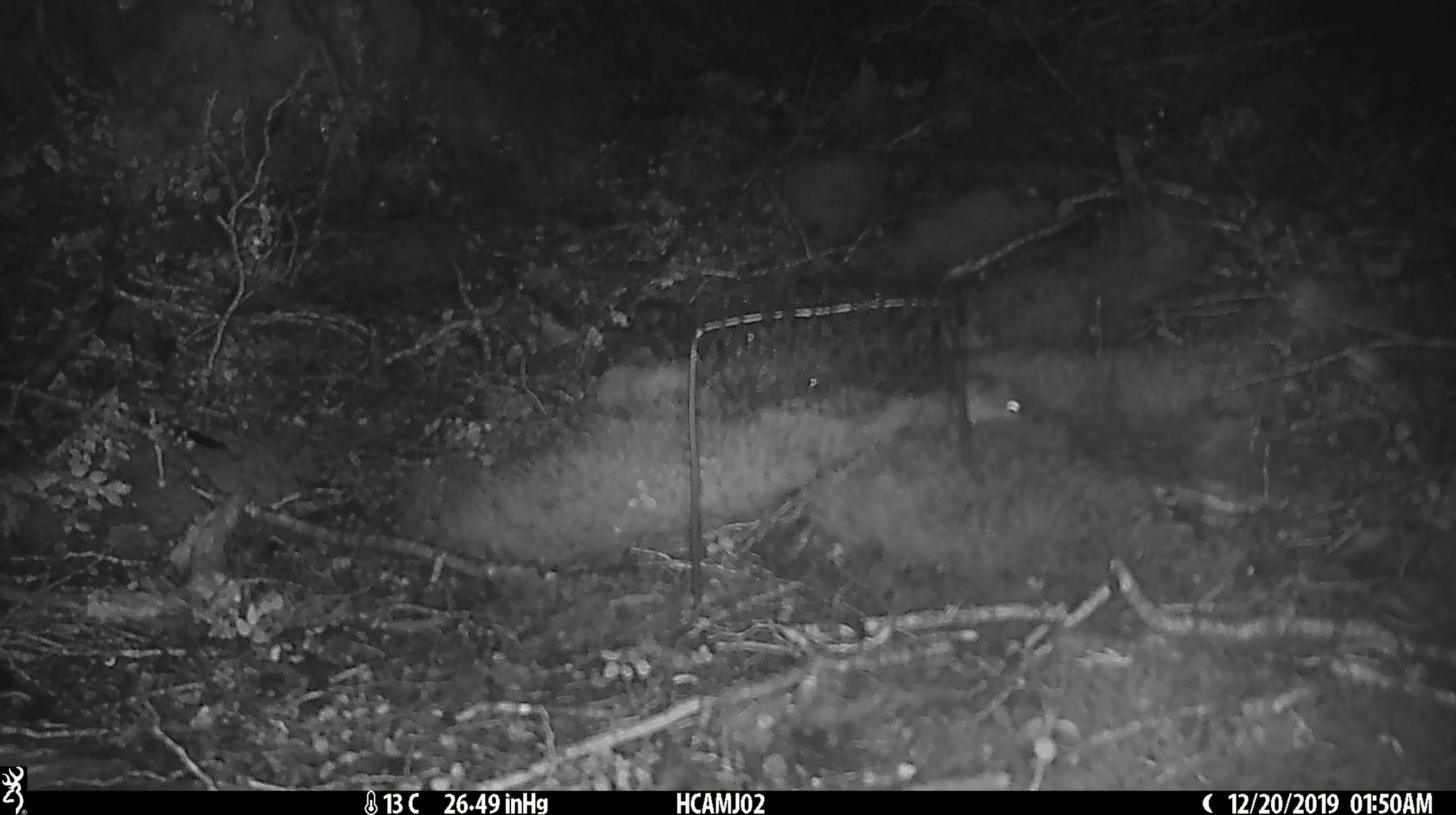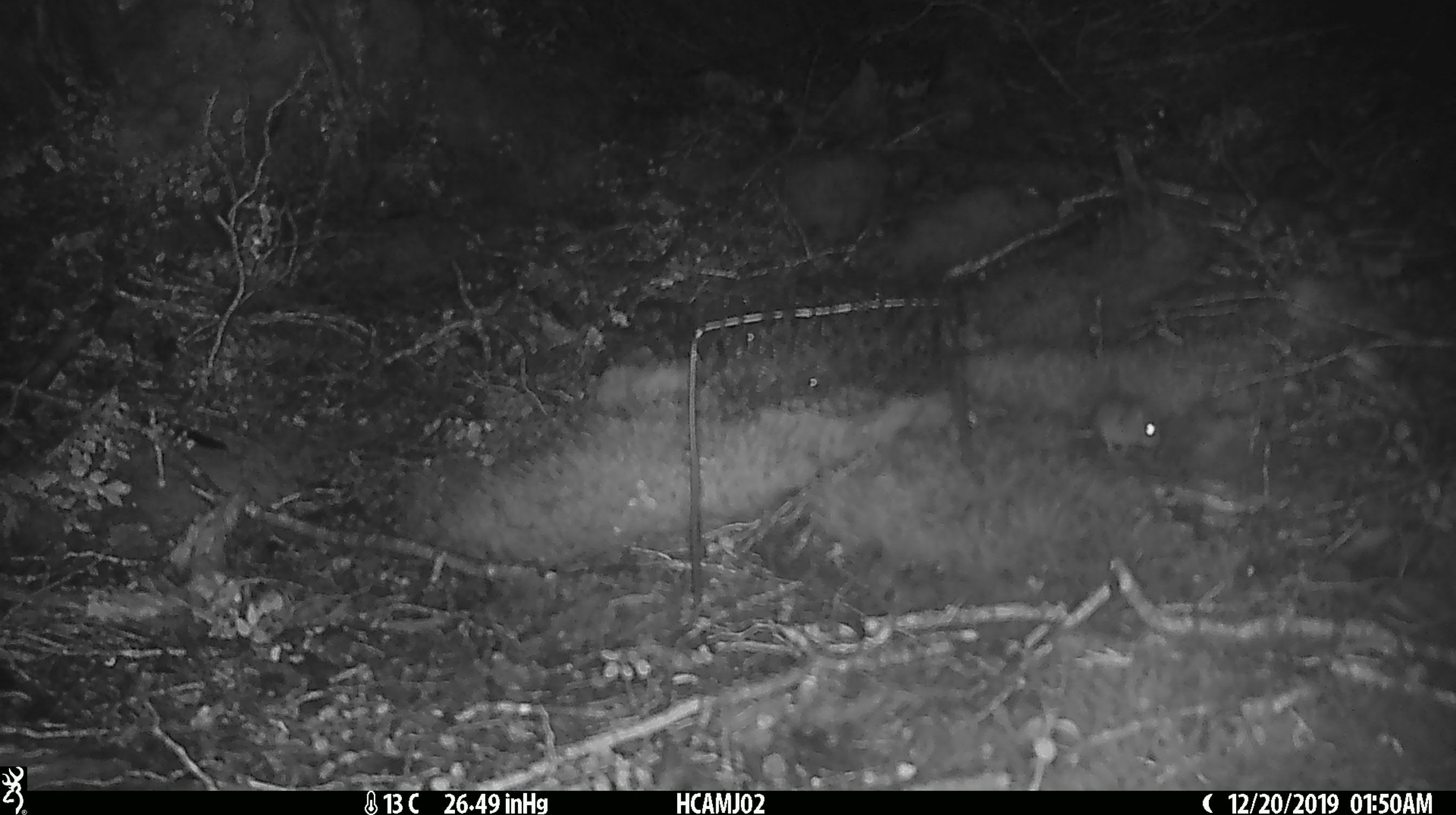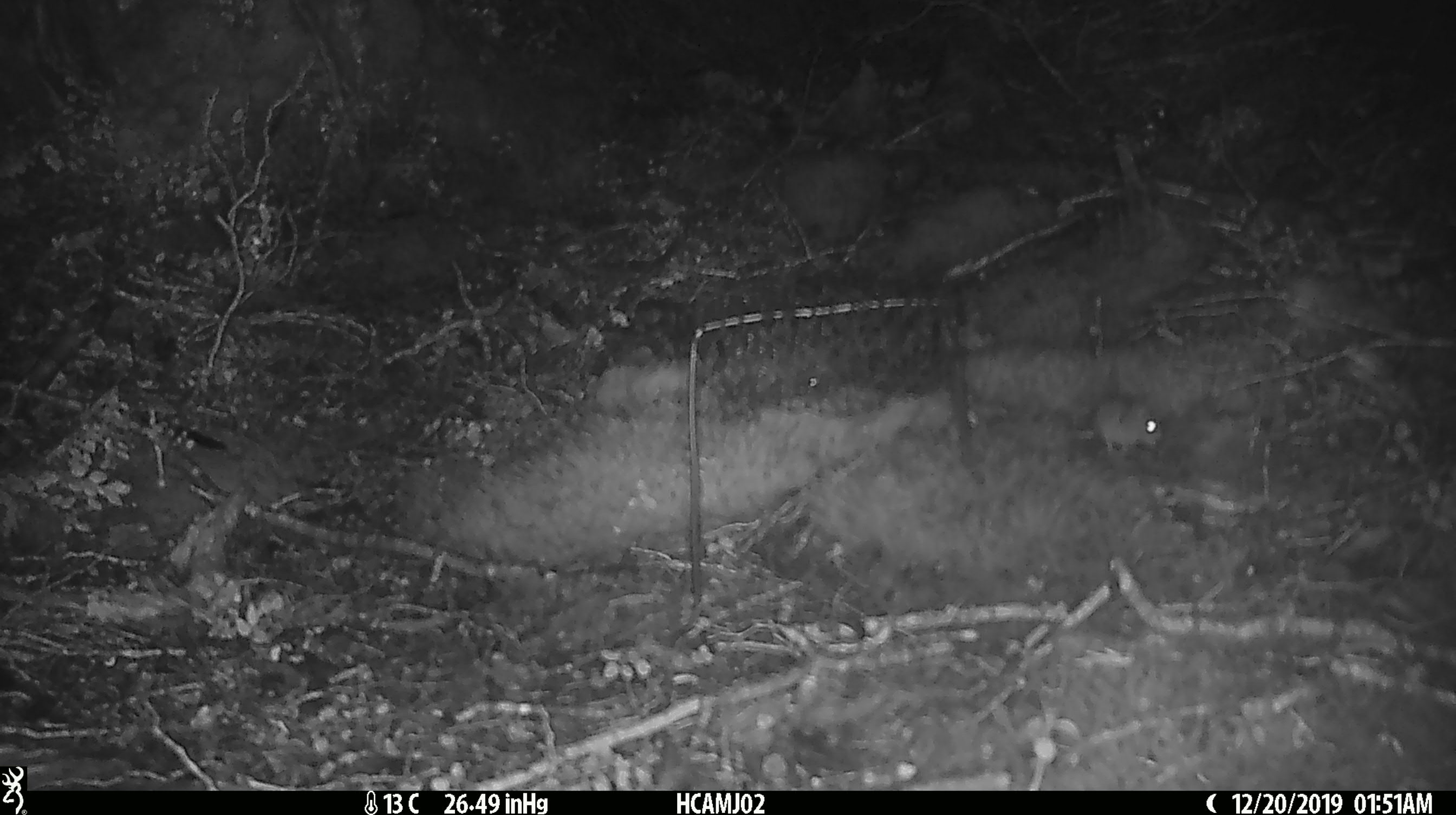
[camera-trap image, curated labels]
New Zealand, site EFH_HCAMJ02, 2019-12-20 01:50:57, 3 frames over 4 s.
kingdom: Animalia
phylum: Chordata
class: Mammalia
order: Rodentia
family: Muridae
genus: Mus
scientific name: Mus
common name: mouse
Mouse (Mus).